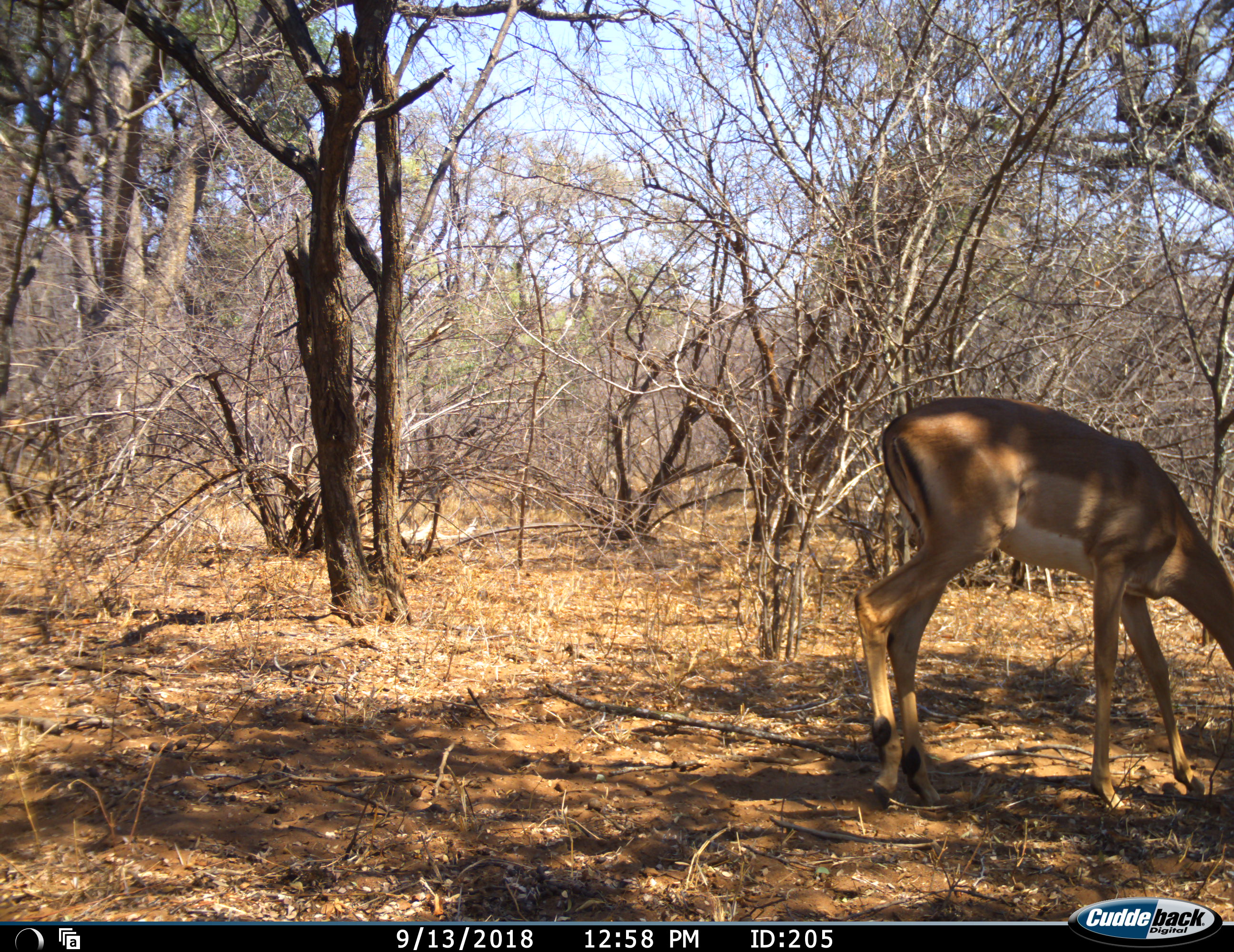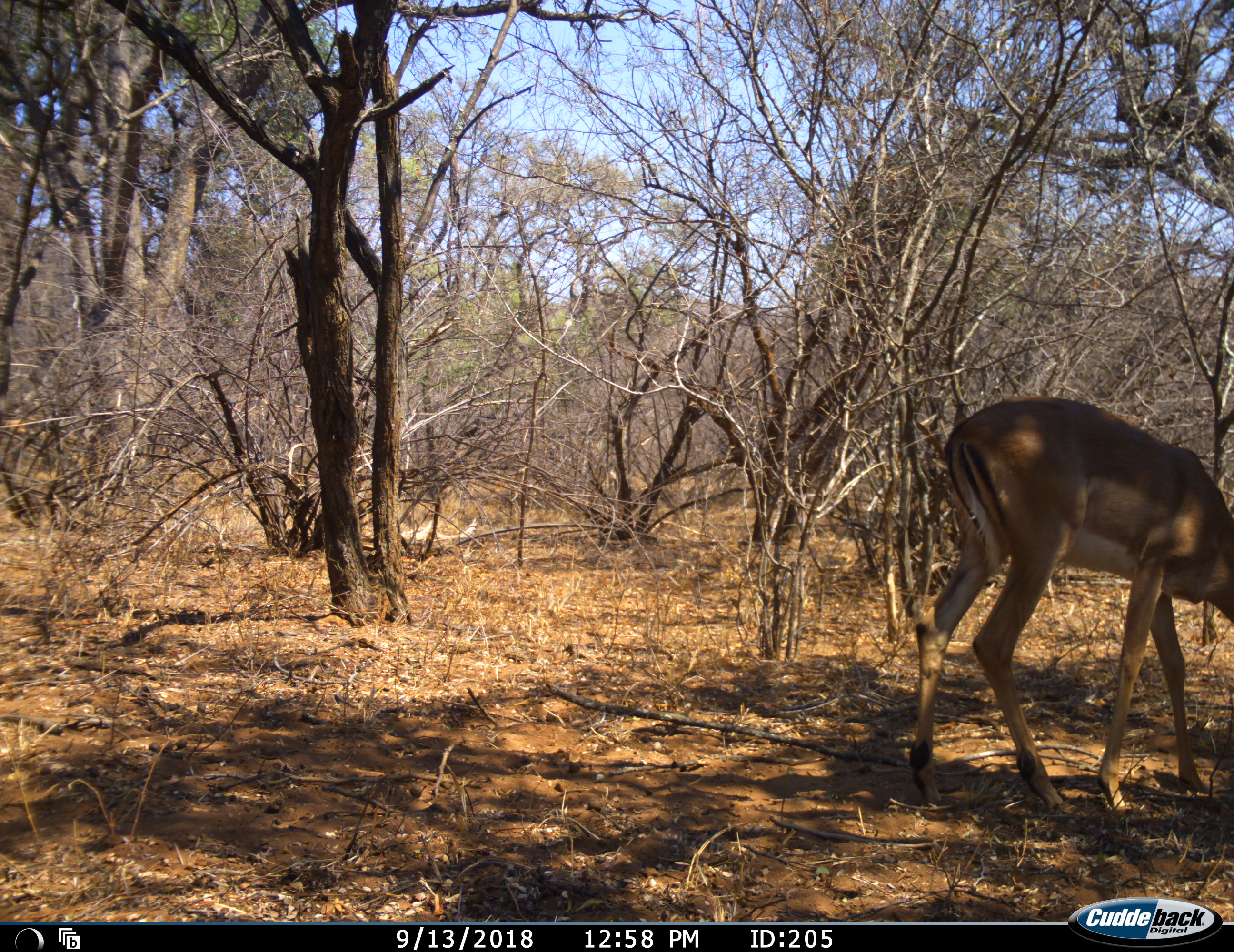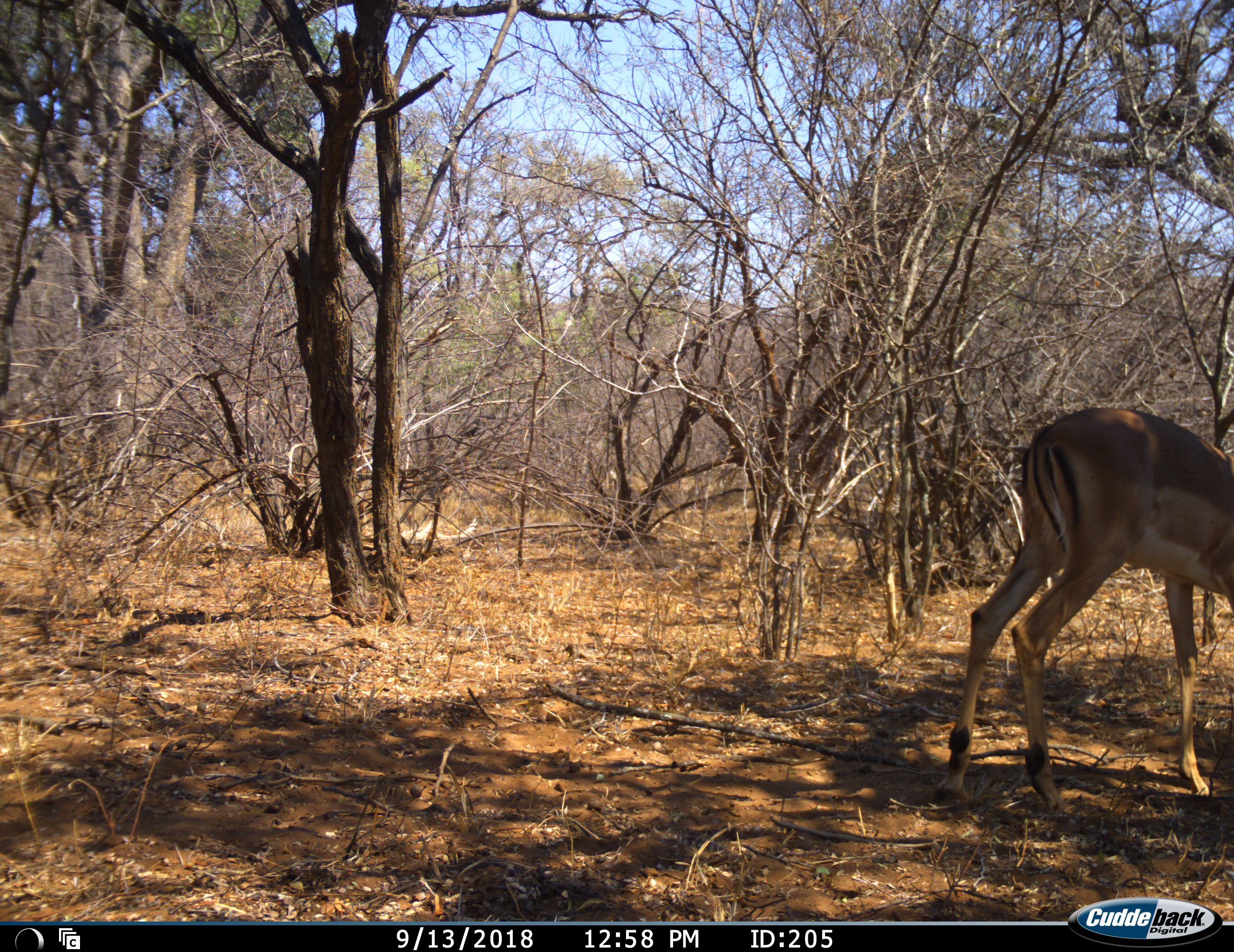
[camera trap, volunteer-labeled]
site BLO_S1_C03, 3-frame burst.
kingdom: Animalia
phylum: Chordata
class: Mammalia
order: Artiodactyla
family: Bovidae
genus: Aepyceros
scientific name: Aepyceros melampus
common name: impala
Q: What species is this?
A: Impala (Aepyceros melampus).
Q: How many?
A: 1.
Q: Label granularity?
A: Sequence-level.